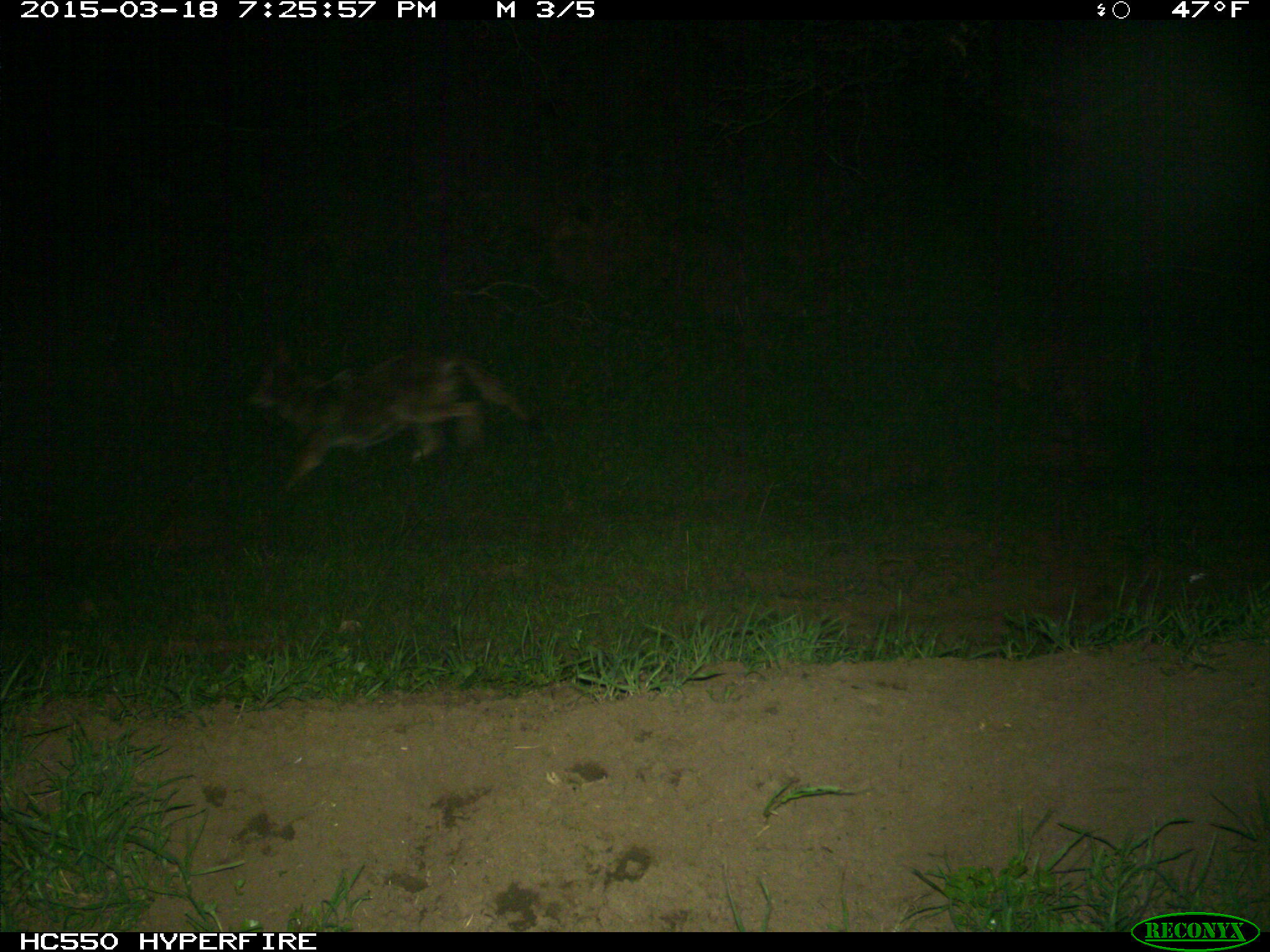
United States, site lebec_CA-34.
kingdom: Animalia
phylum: Chordata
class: Mammalia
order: Carnivora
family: Canidae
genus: Canis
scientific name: Canis latrans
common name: coyote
Canis latrans (coyote).